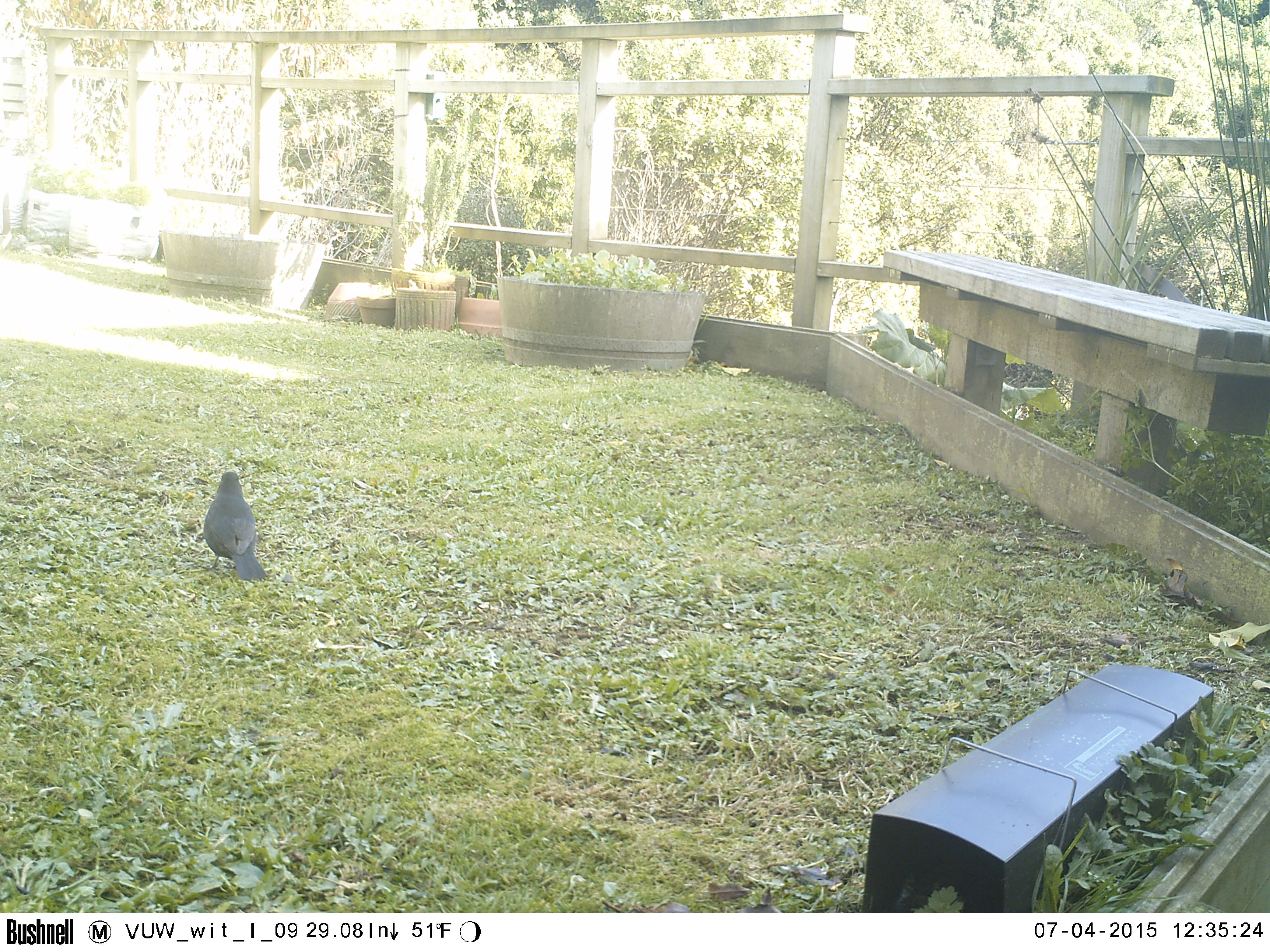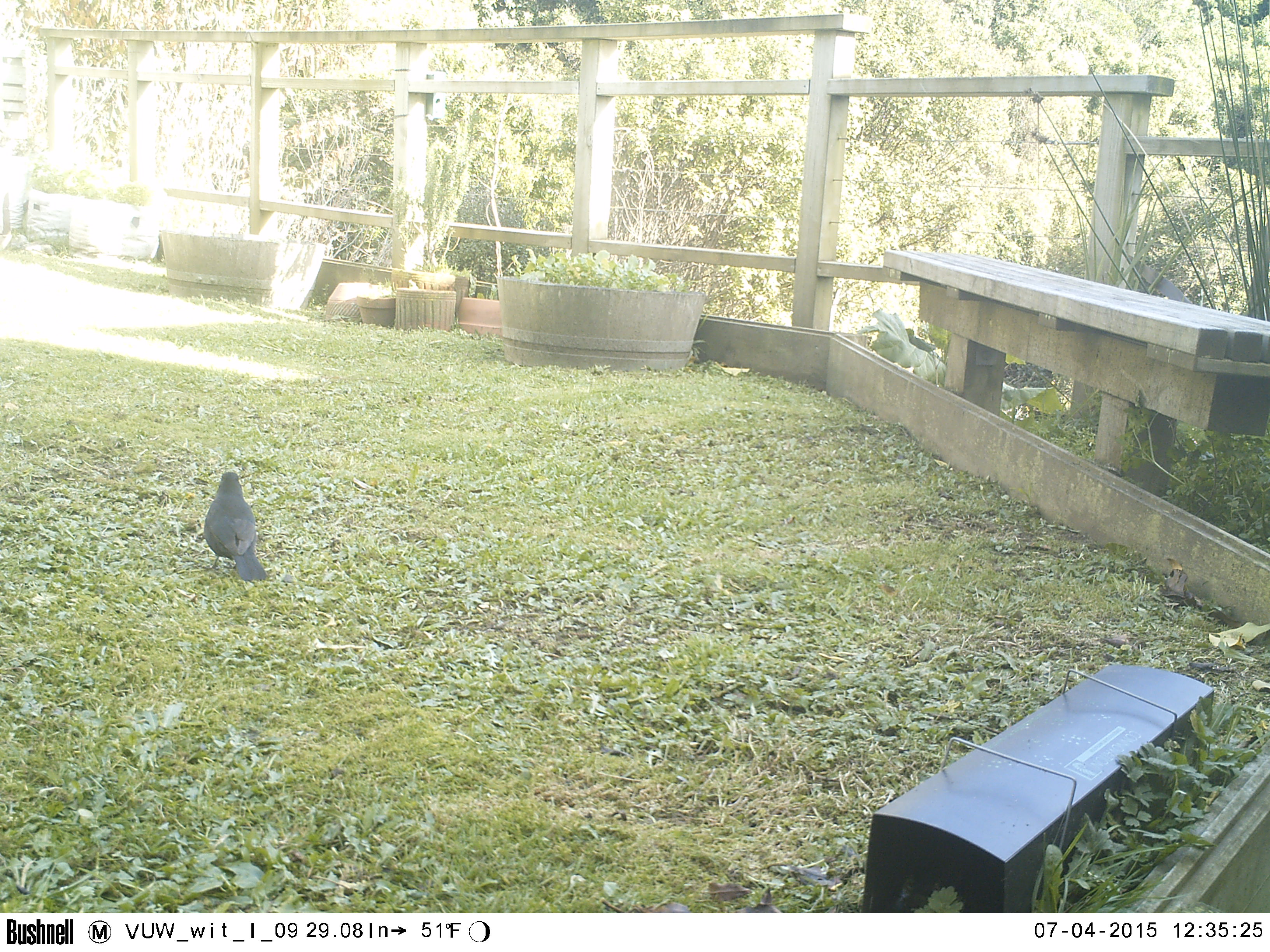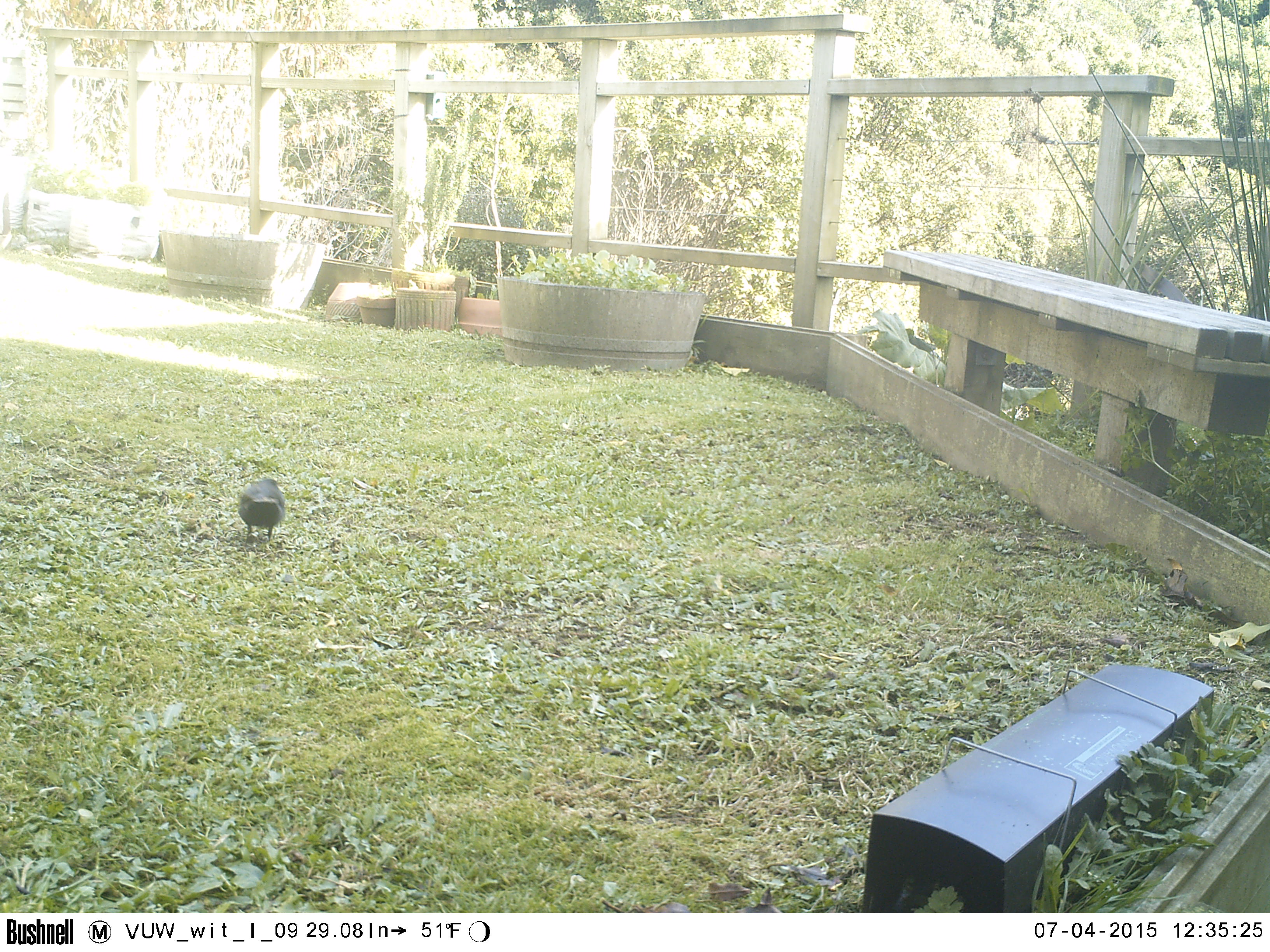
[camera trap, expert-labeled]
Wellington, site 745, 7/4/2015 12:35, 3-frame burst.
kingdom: Animalia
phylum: Chordata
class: Aves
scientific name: Aves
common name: bird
Bird (Aves).